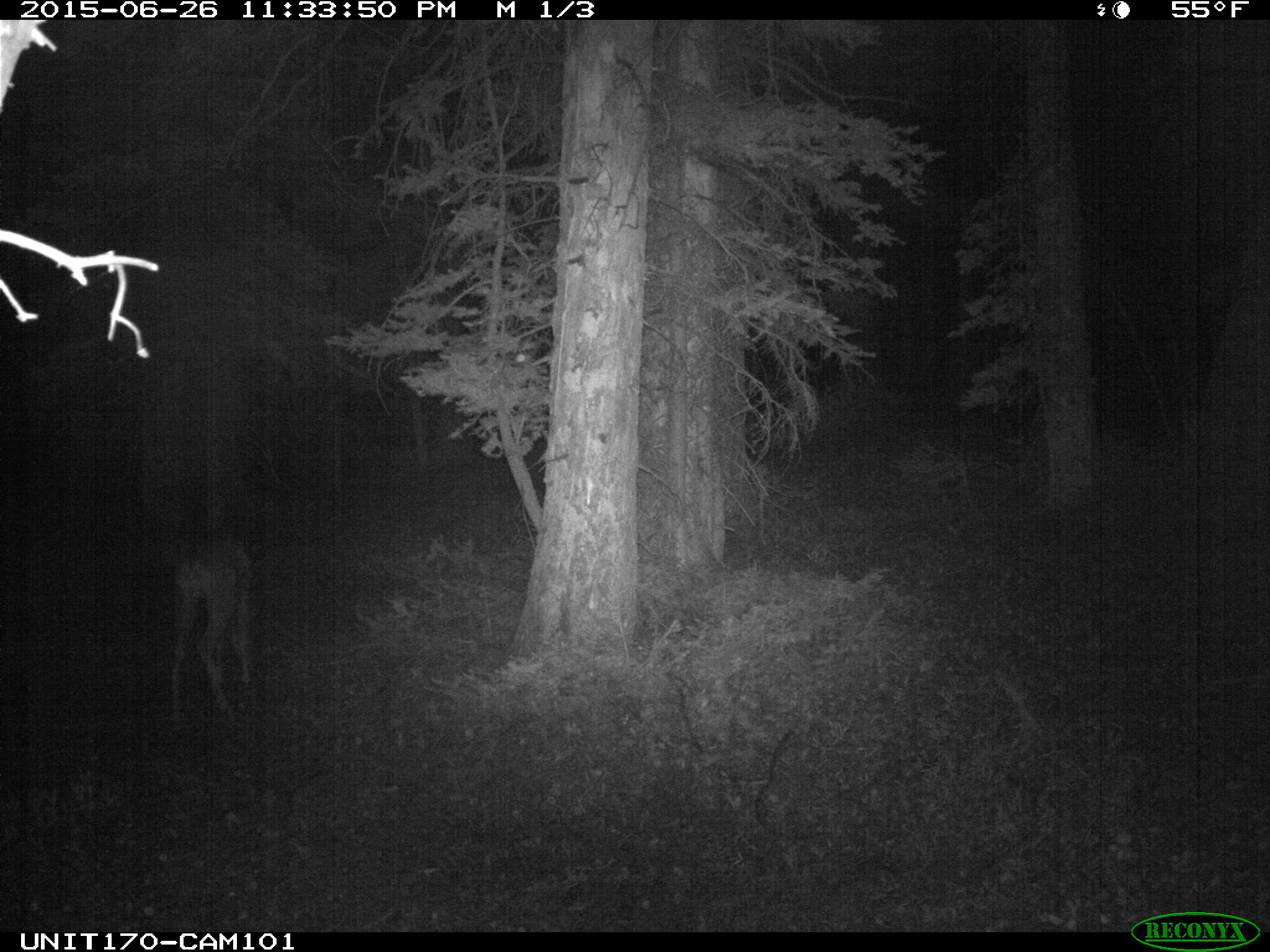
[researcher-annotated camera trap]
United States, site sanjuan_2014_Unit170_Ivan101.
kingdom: Animalia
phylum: Chordata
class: Mammalia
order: Artiodactyla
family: Cervidae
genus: Odocoileus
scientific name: Odocoileus hemionus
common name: mule deer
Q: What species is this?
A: Odocoileus hemionus (mule deer).